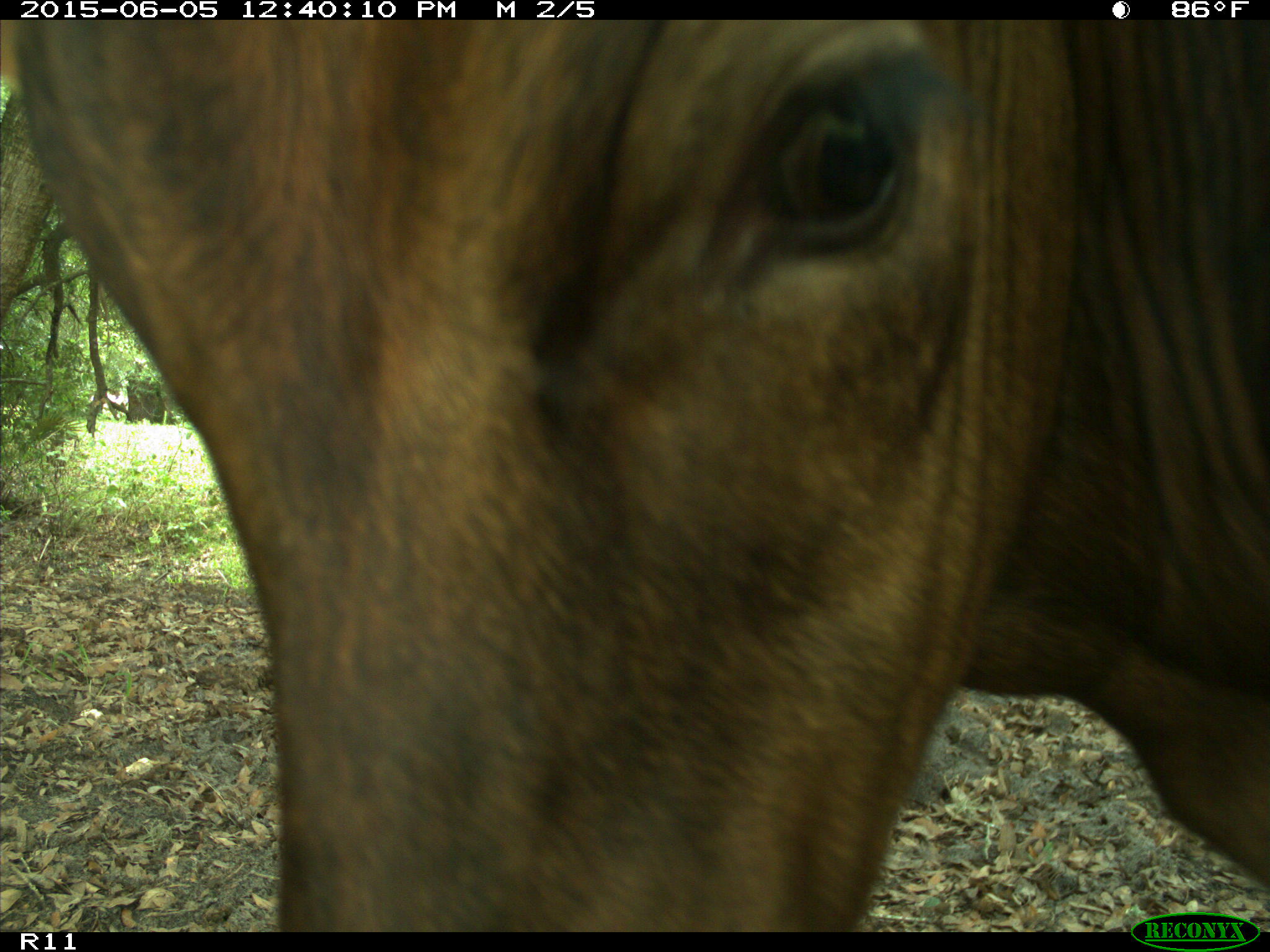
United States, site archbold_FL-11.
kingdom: Animalia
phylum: Chordata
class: Mammalia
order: Artiodactyla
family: Bovidae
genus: Bos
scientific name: Bos taurus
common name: domestic cow